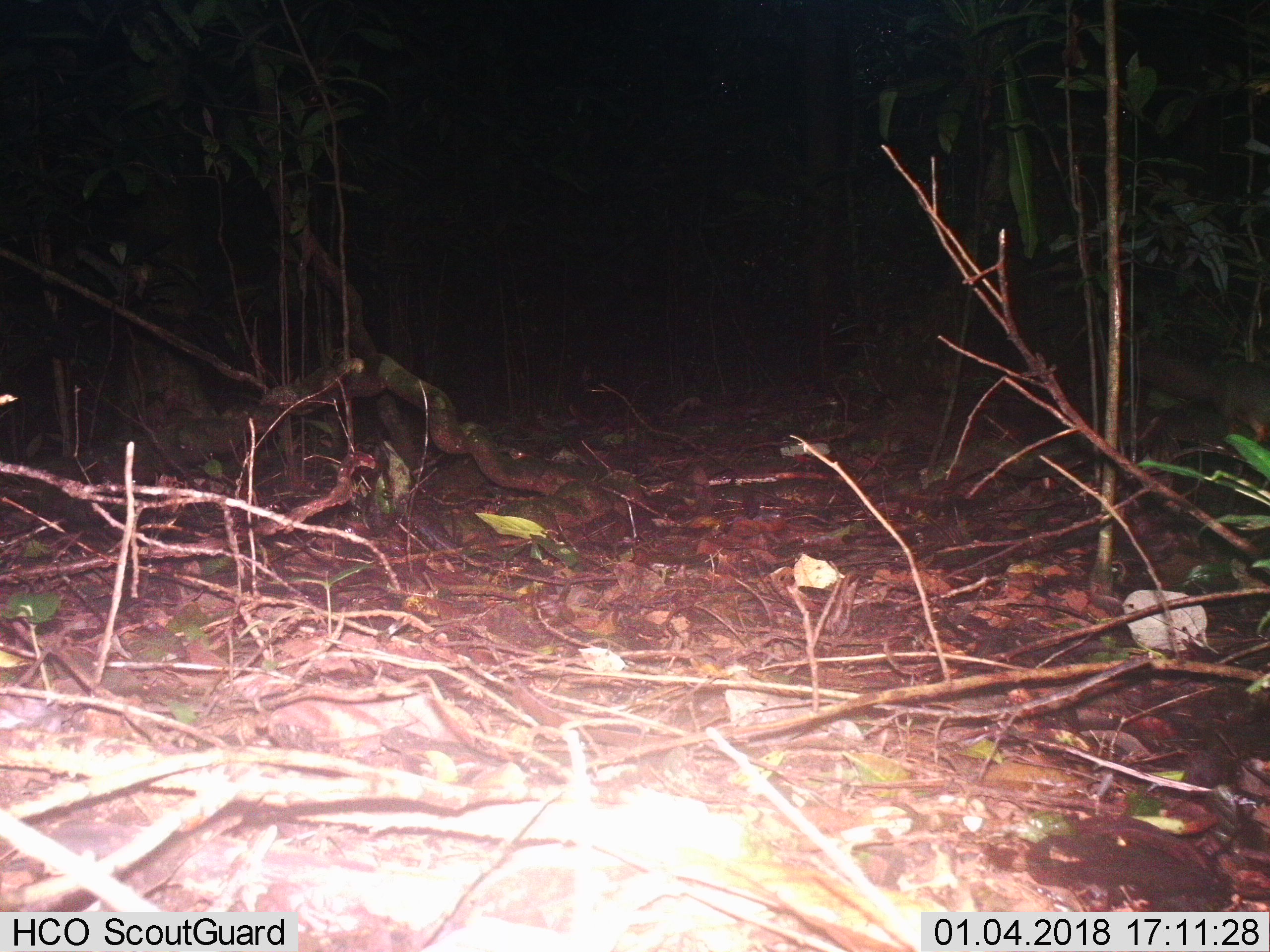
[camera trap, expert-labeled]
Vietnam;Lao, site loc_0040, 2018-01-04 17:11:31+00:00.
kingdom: Animalia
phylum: Chordata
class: Mammalia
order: Rodentia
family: Sciuridae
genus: Sciurus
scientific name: Sciurus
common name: squirrel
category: unidentified squirrel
Unidentified squirrel (squirrel) (Sciurus). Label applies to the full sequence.